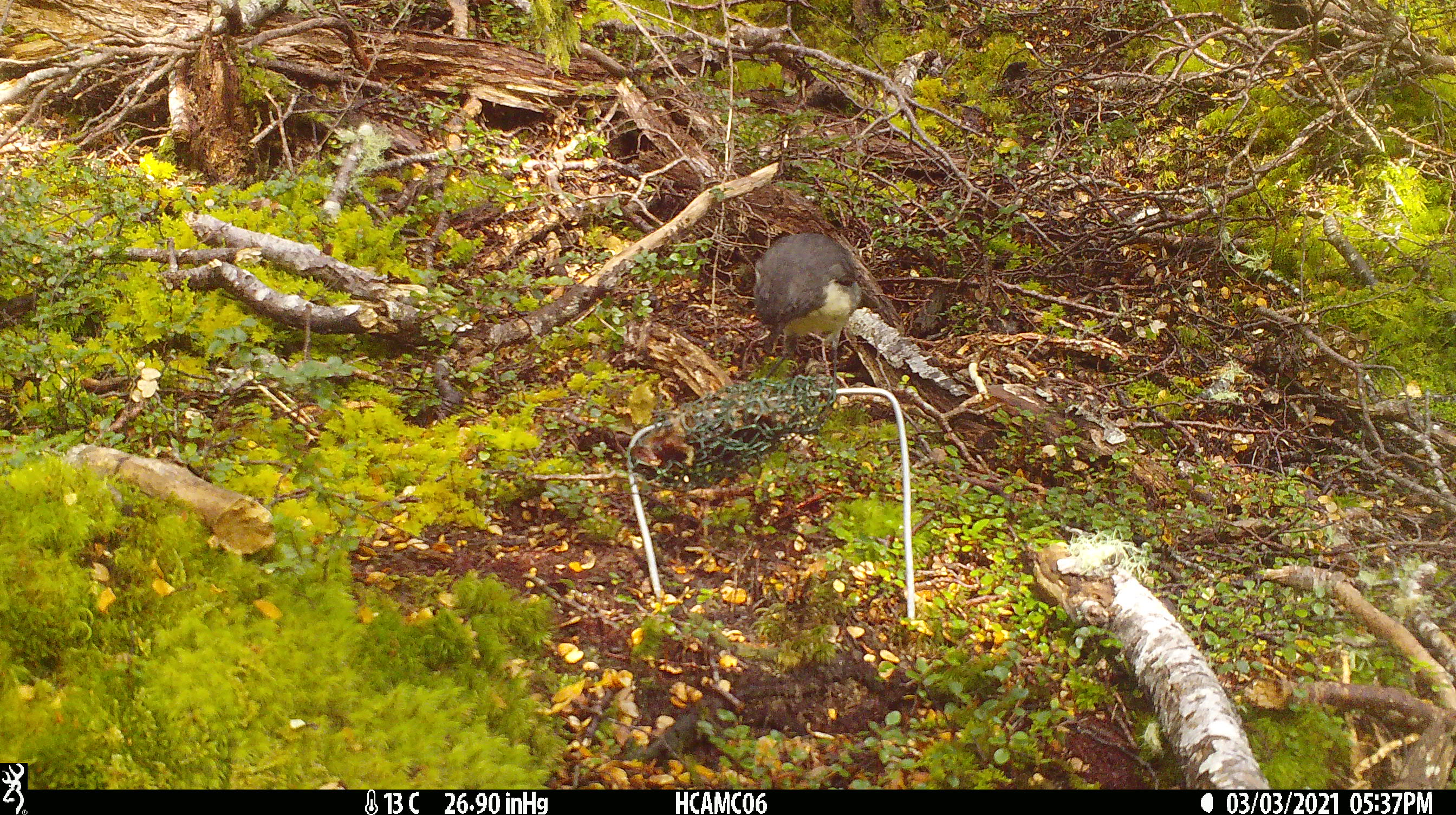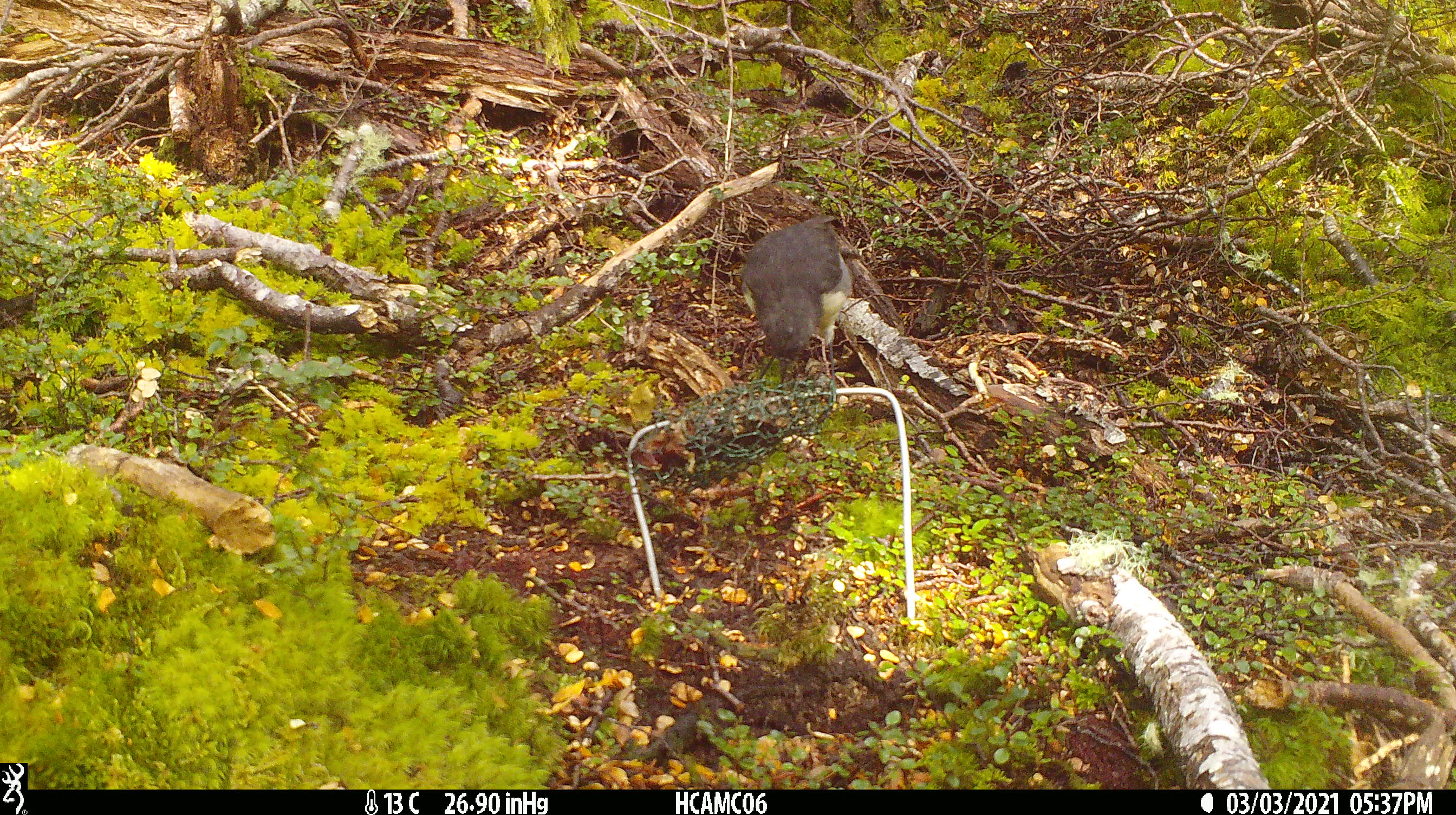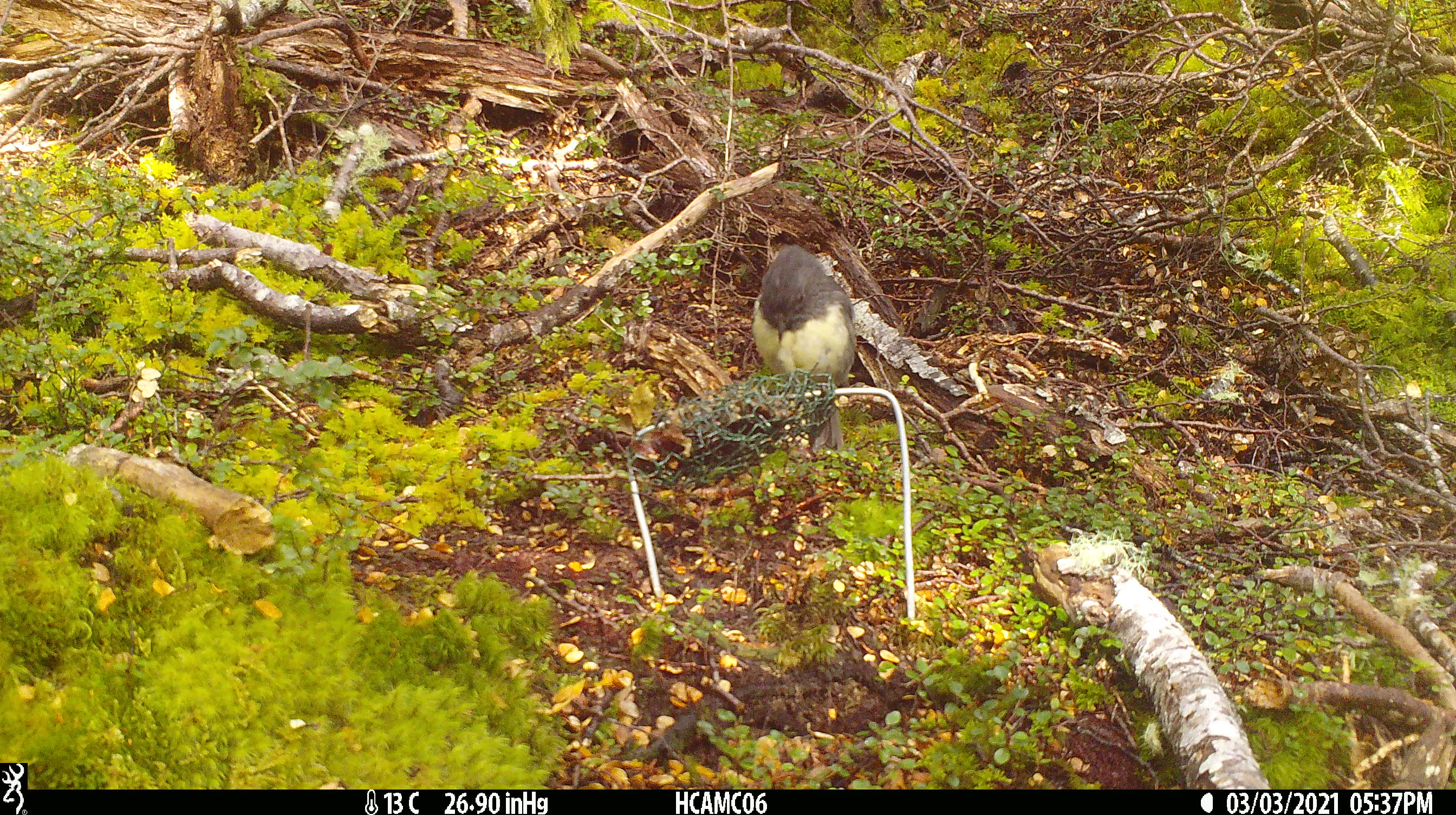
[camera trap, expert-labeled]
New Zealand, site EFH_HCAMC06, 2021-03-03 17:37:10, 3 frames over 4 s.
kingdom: Animalia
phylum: Chordata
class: Aves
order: Passeriformes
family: Petroicidae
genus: Petroica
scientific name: Petroica australis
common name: new zealand robin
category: robin